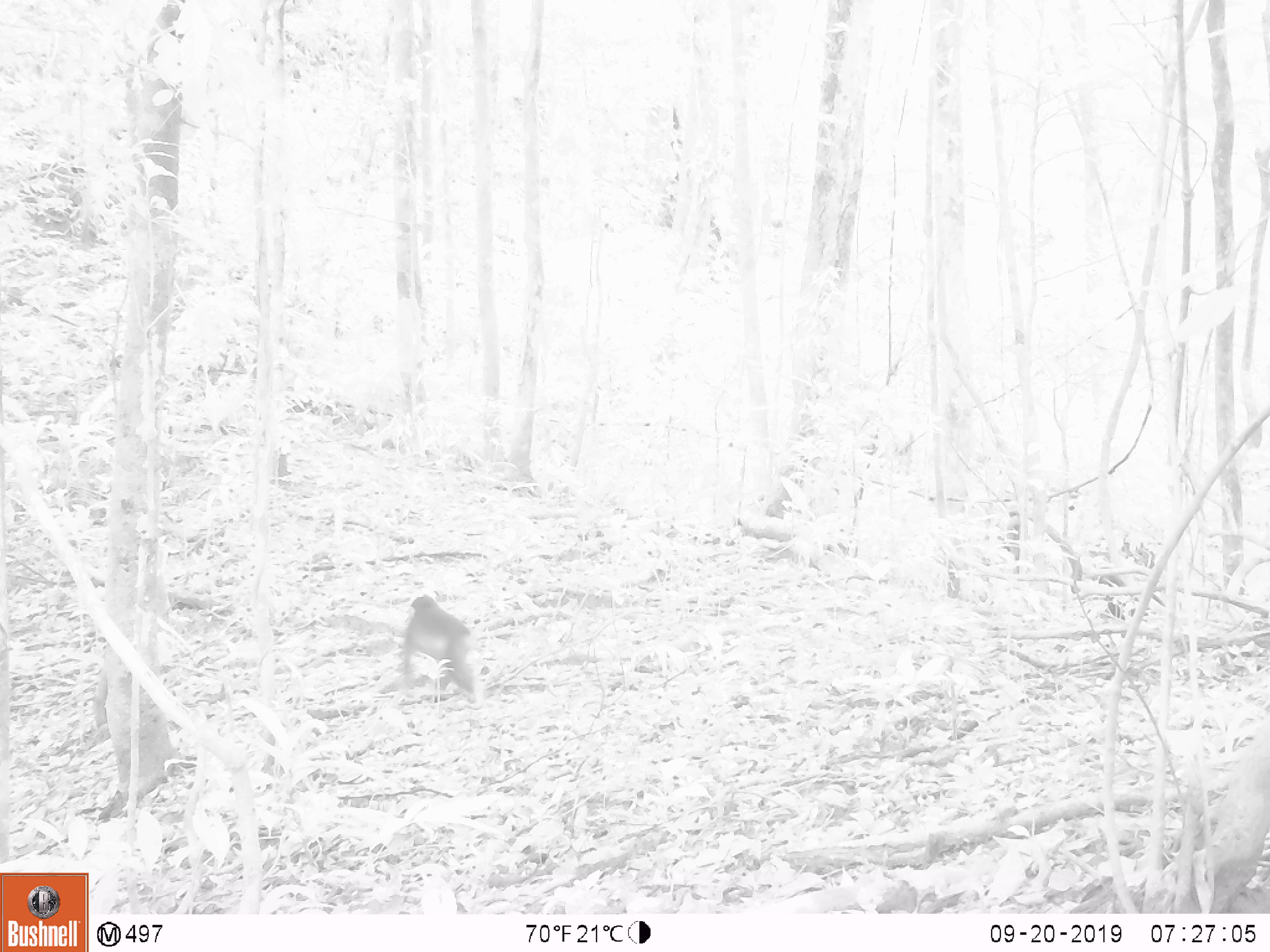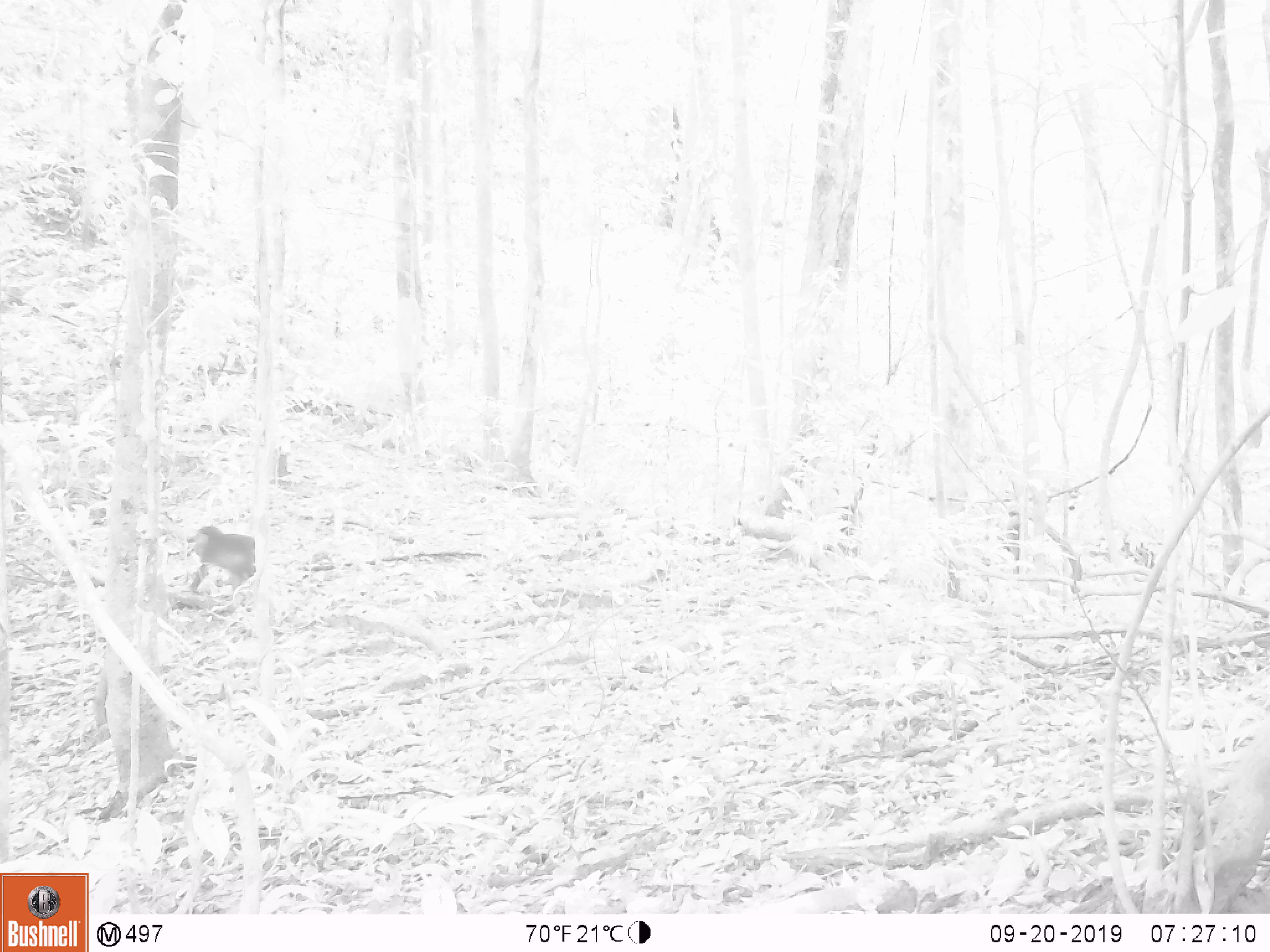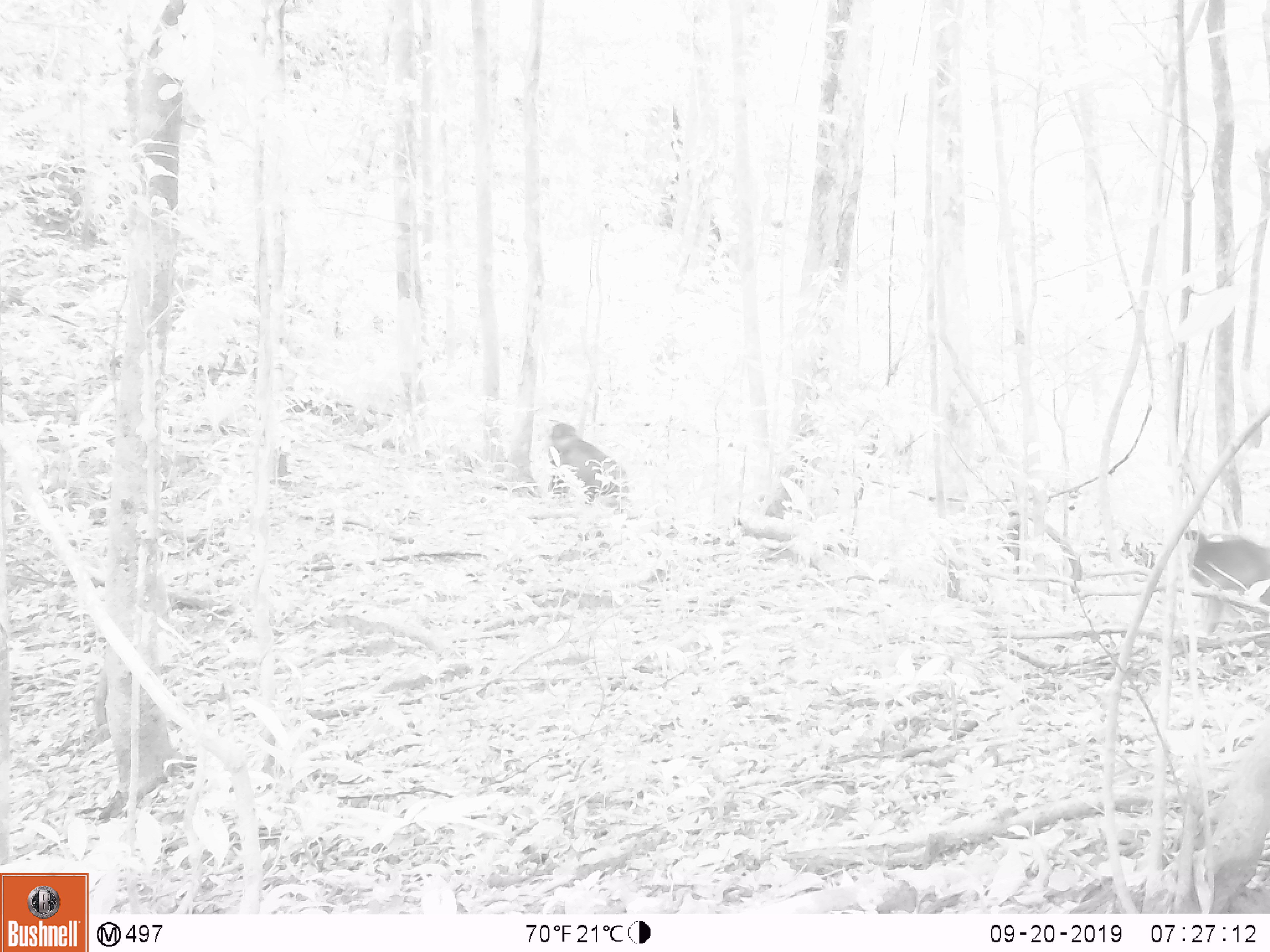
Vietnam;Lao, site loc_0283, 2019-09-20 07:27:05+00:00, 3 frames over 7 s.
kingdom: Animalia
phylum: Chordata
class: Mammalia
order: Primates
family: Cercopithecidae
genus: Macaca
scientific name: Macaca arctoides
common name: stump-tailed macaque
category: stump tailed macaque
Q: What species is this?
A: Stump tailed macaque (stump-tailed macaque) (Macaca arctoides).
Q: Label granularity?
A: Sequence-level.